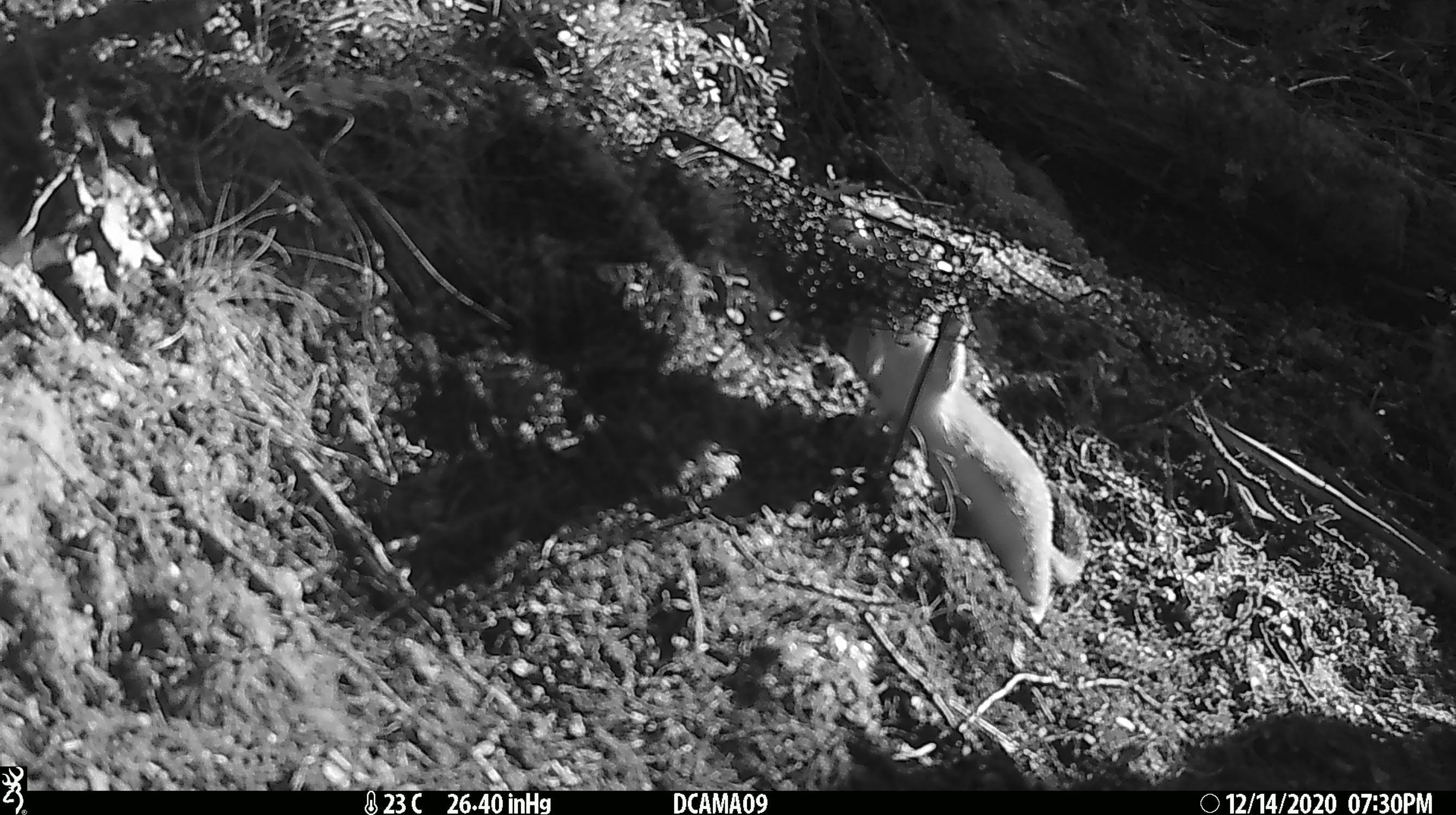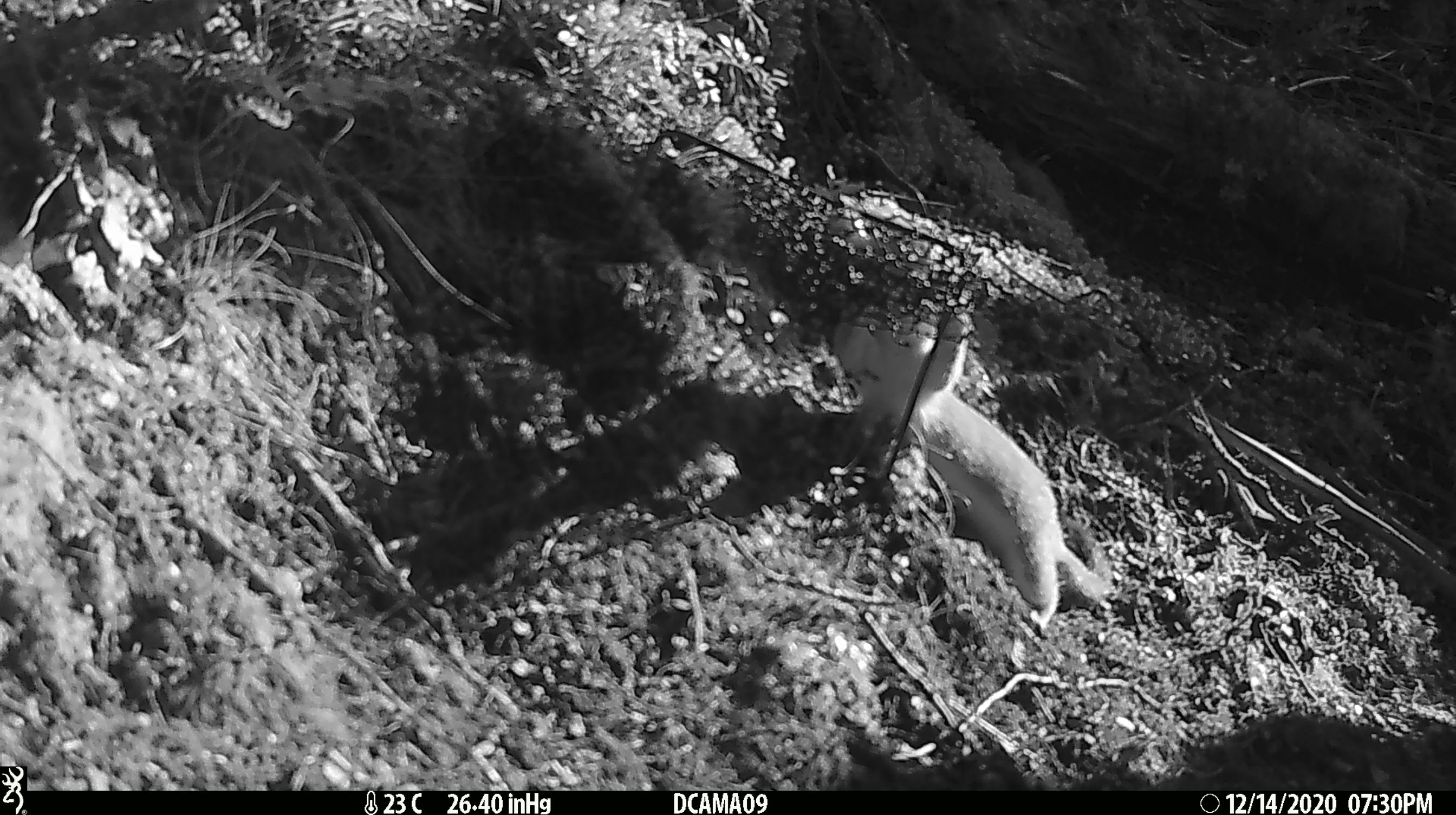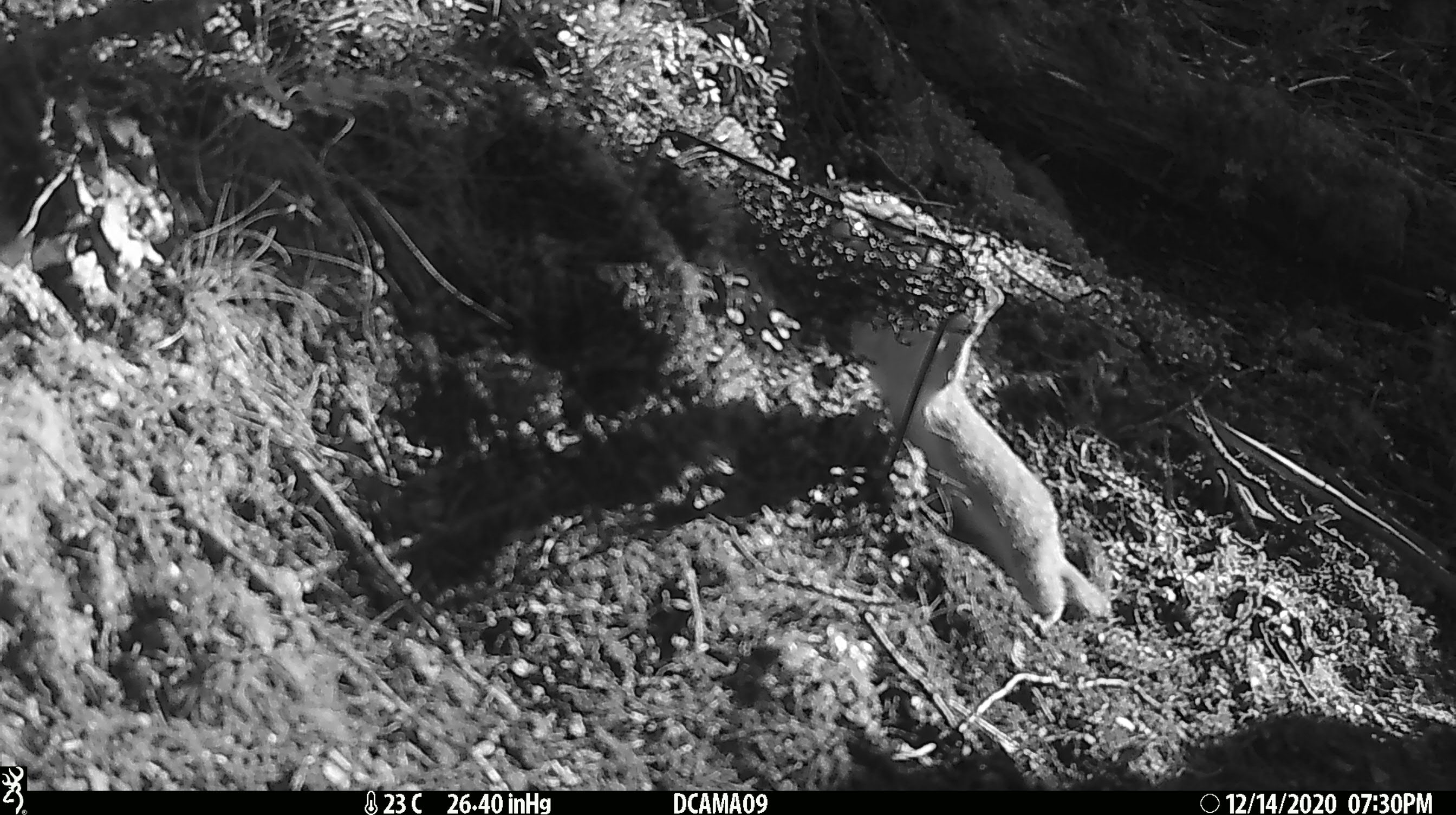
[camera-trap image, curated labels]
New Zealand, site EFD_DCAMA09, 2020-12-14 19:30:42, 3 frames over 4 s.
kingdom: Animalia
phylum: Chordata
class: Mammalia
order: Carnivora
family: Mustelidae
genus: Mustela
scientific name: Mustela erminea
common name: stoat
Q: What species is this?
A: Stoat (Mustela erminea).